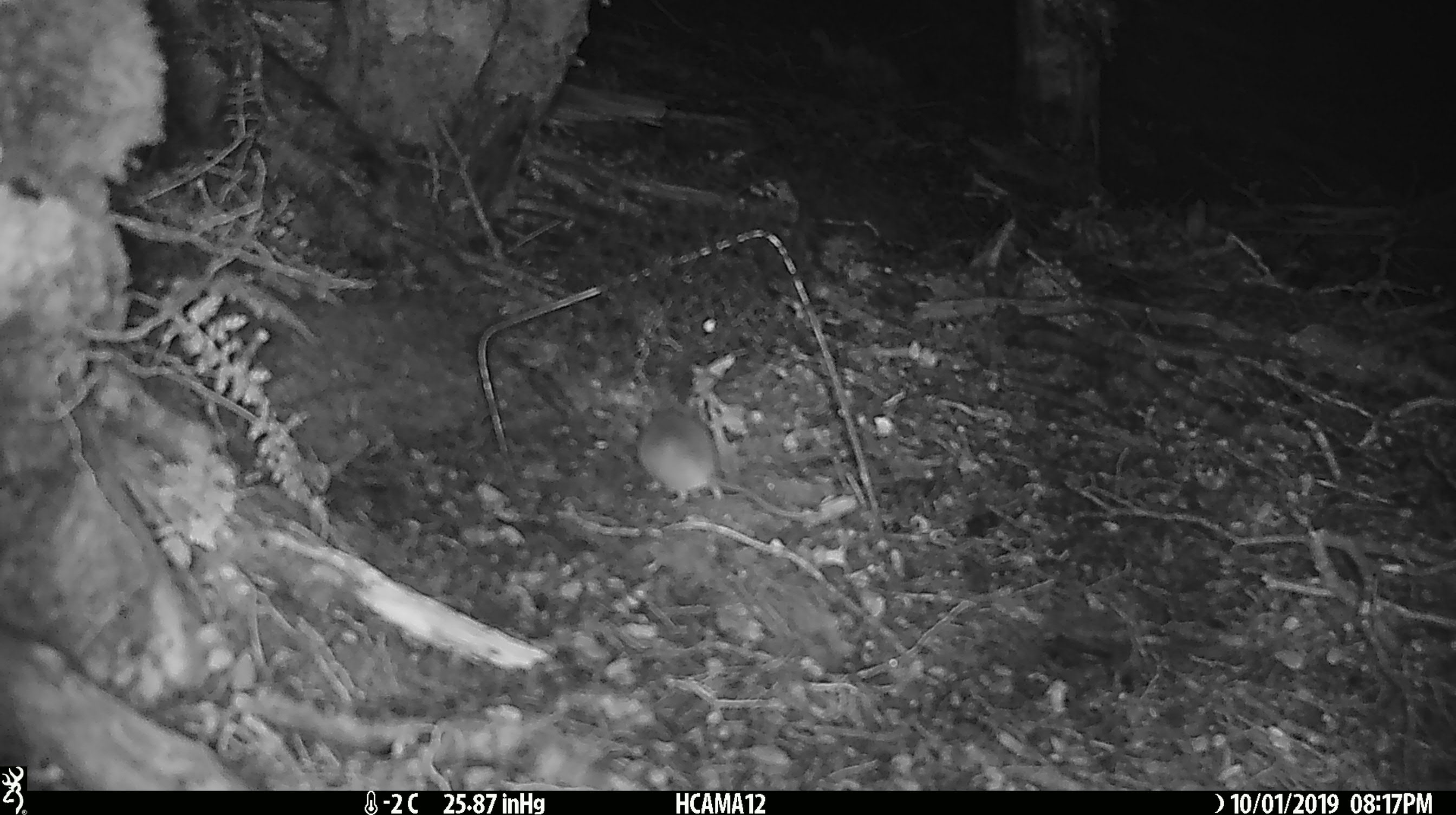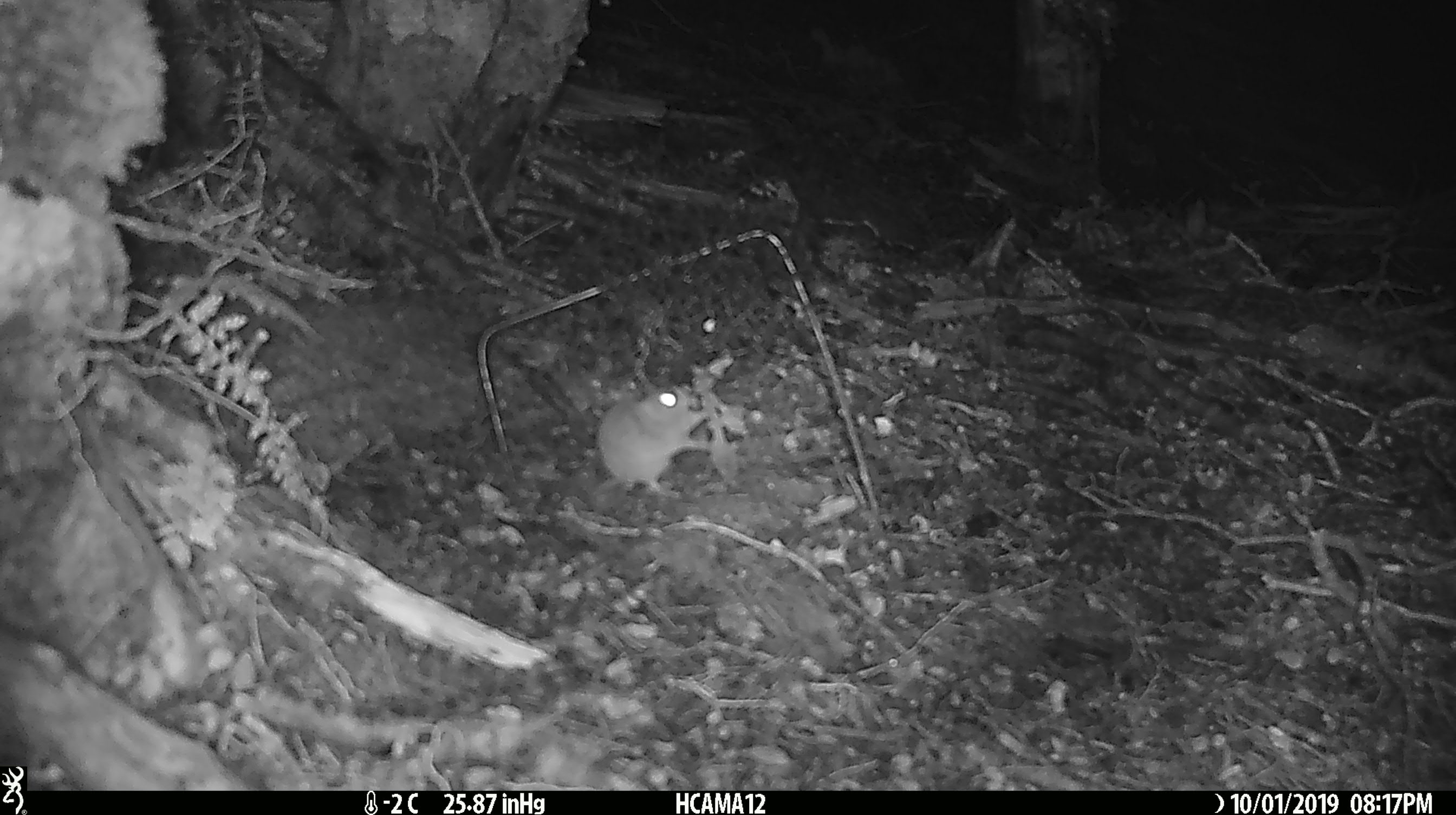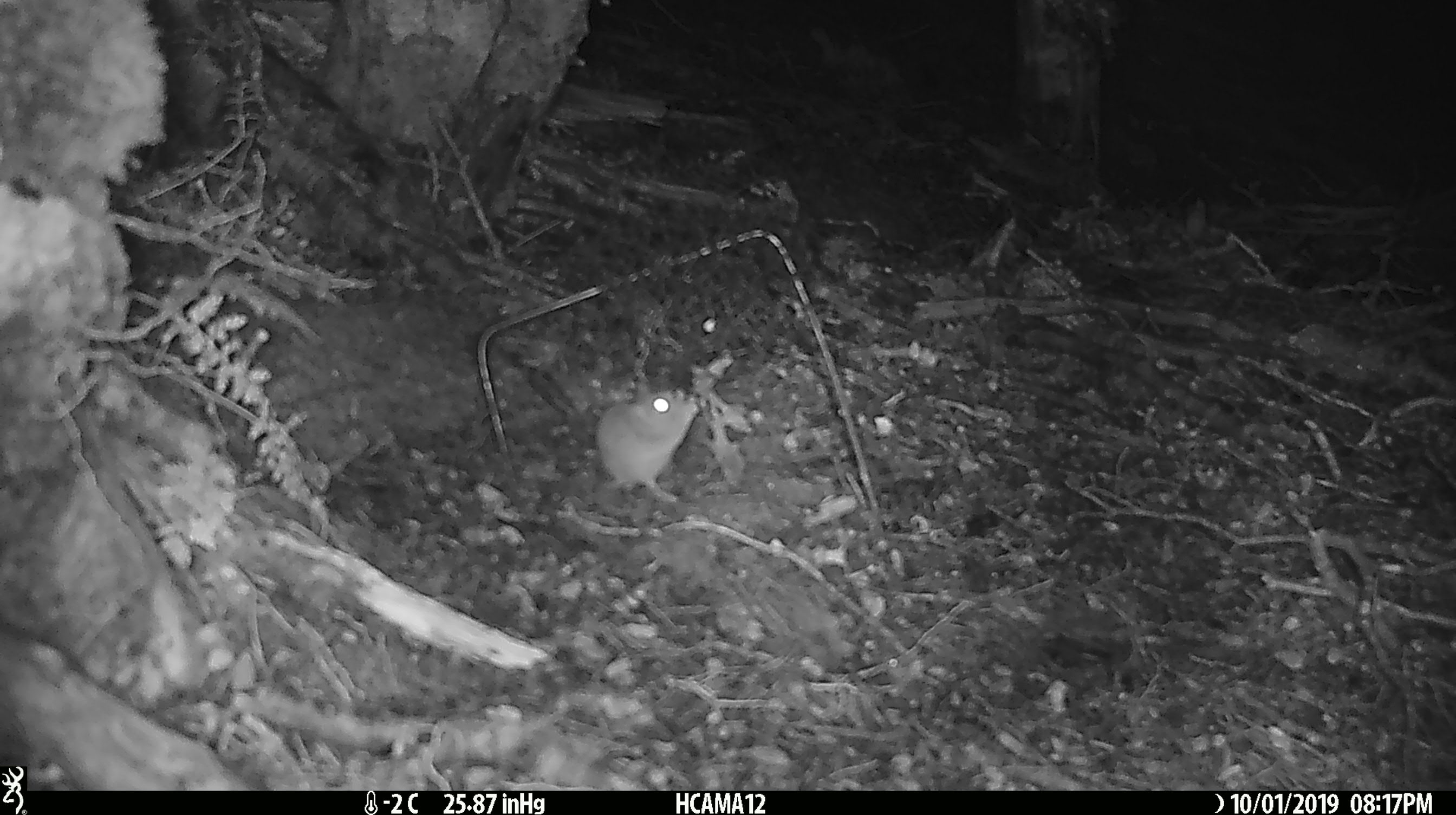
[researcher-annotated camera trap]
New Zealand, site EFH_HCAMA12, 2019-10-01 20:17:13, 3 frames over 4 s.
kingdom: Animalia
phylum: Chordata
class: Mammalia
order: Rodentia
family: Muridae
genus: Mus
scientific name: Mus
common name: mouse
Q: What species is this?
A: Mouse (Mus).